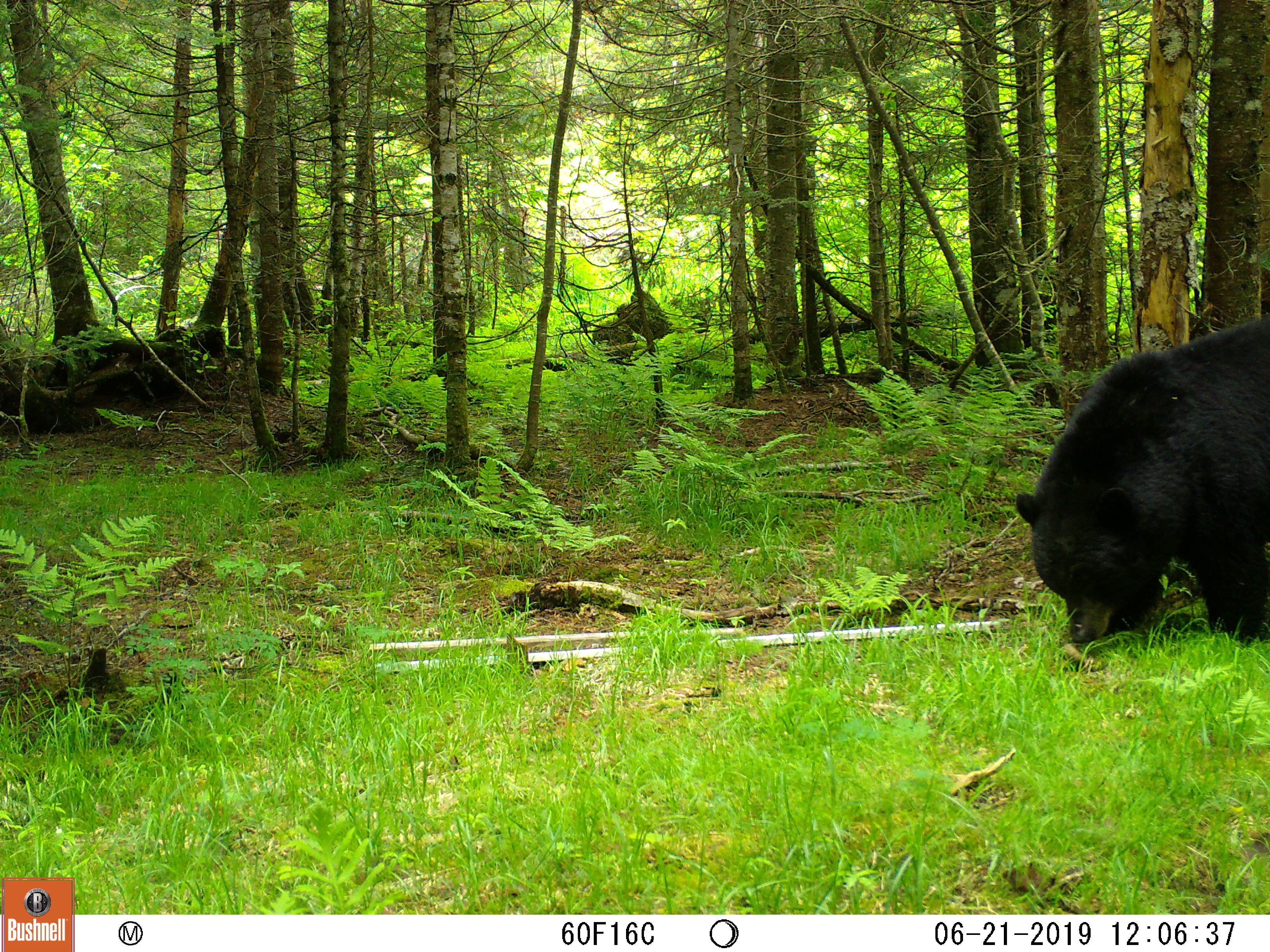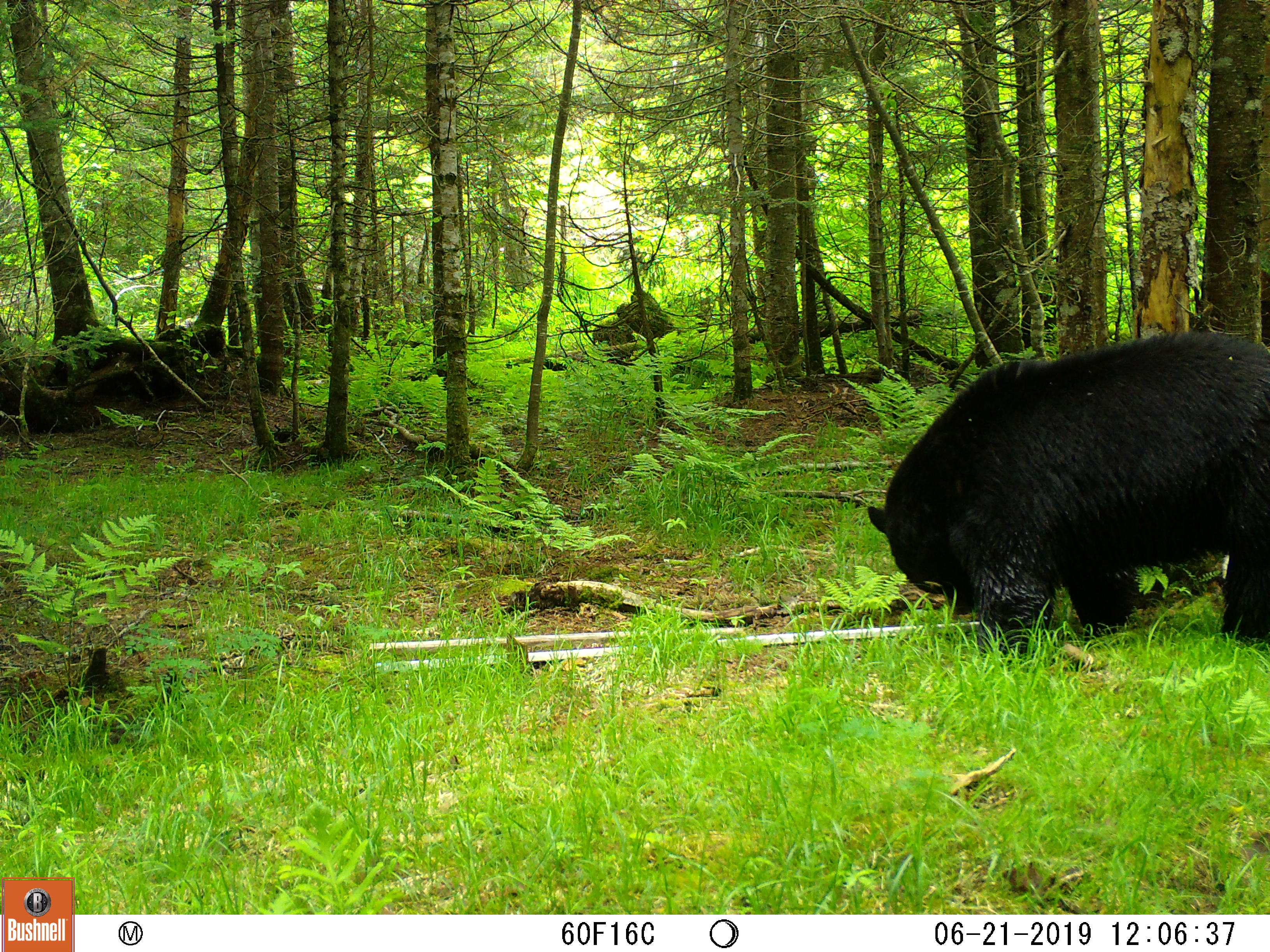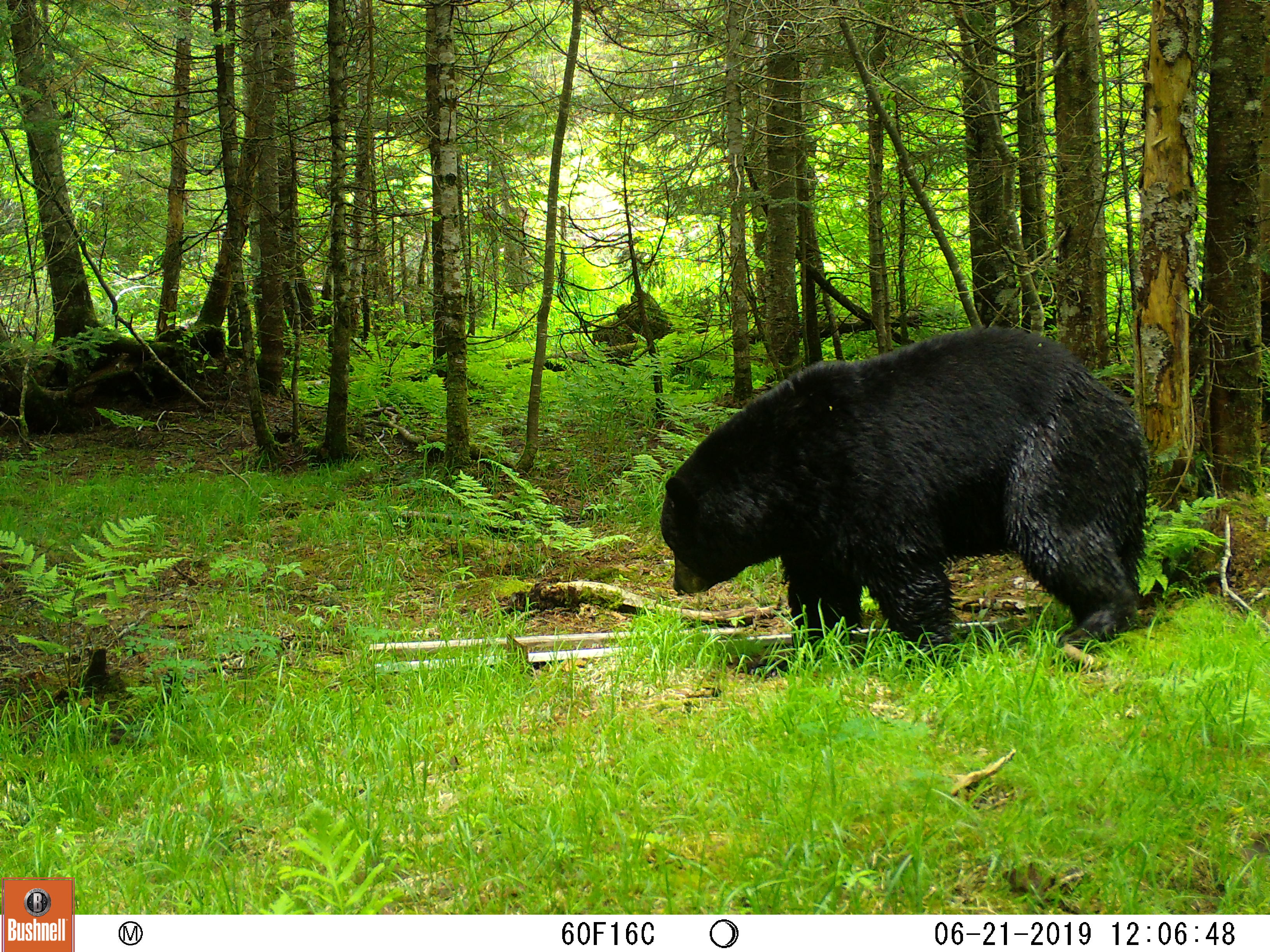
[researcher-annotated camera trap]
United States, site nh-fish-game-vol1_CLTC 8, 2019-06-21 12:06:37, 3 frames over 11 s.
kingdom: Animalia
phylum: Chordata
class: Mammalia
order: Carnivora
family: Ursidae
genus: Ursus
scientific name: Ursus americanus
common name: black bear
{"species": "black bear (Ursus americanus)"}